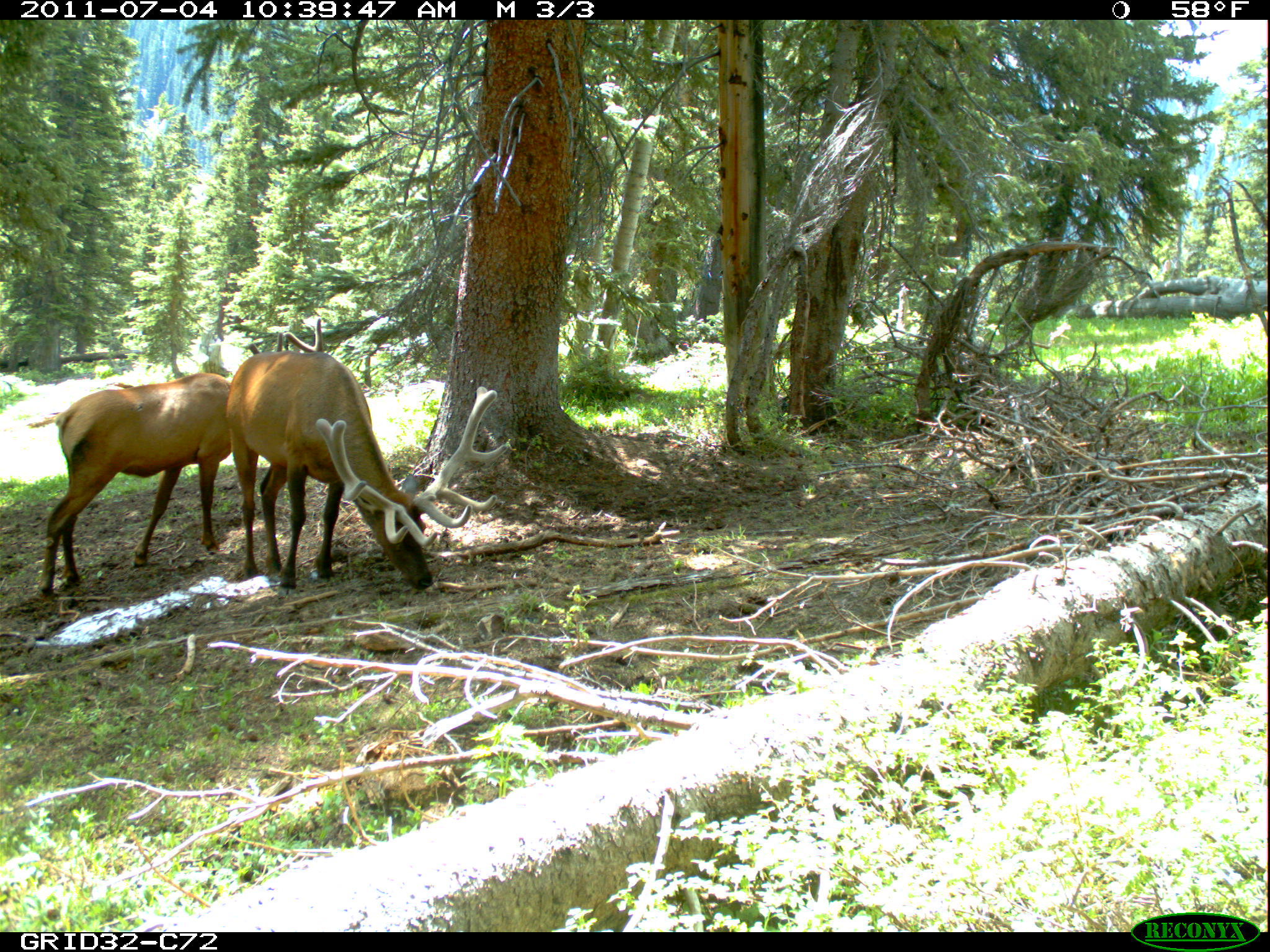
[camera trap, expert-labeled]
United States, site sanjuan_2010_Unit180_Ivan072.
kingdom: Animalia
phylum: Chordata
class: Mammalia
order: Artiodactyla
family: Cervidae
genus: Cervus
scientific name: Cervus elaphus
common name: red deer